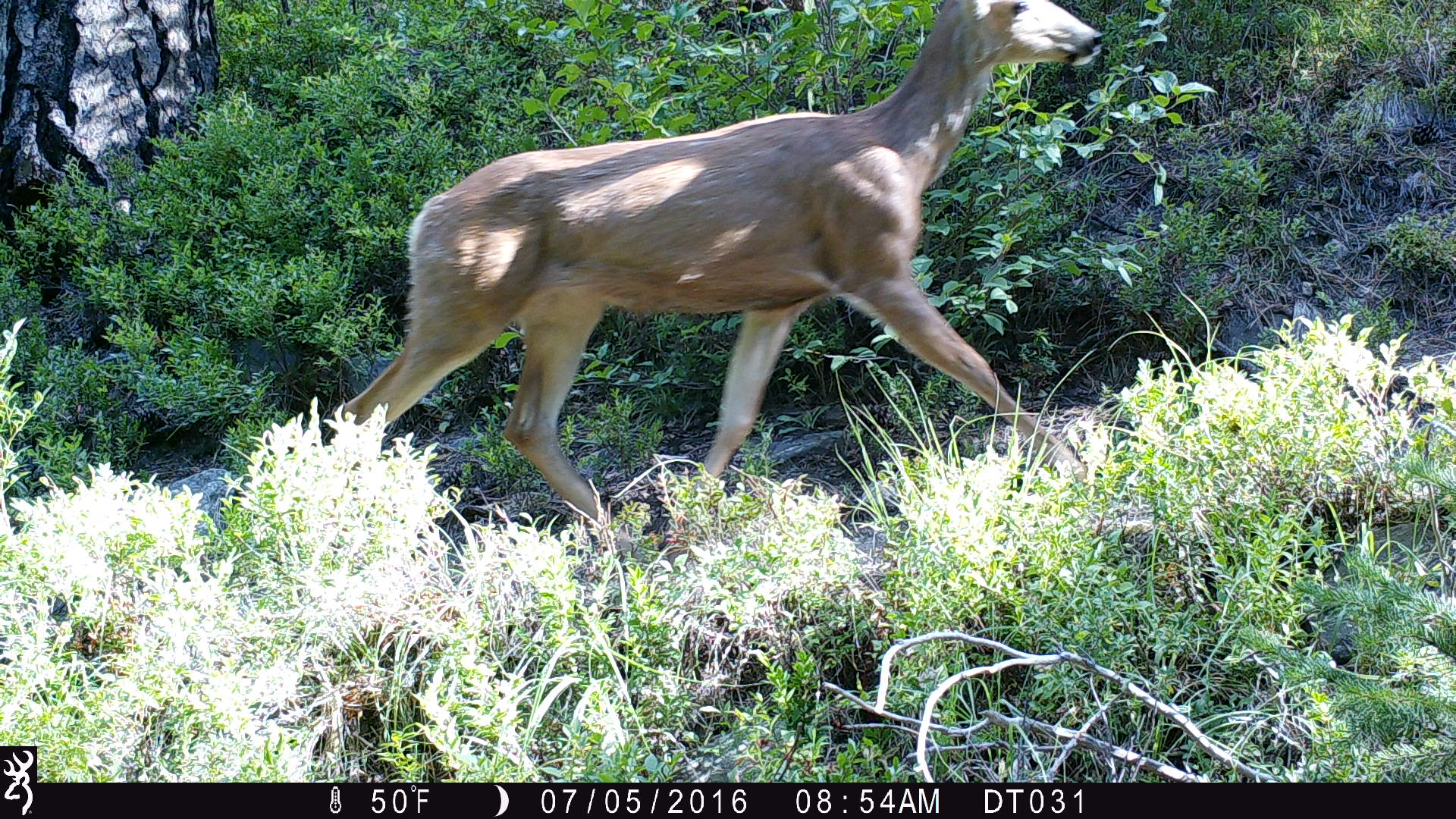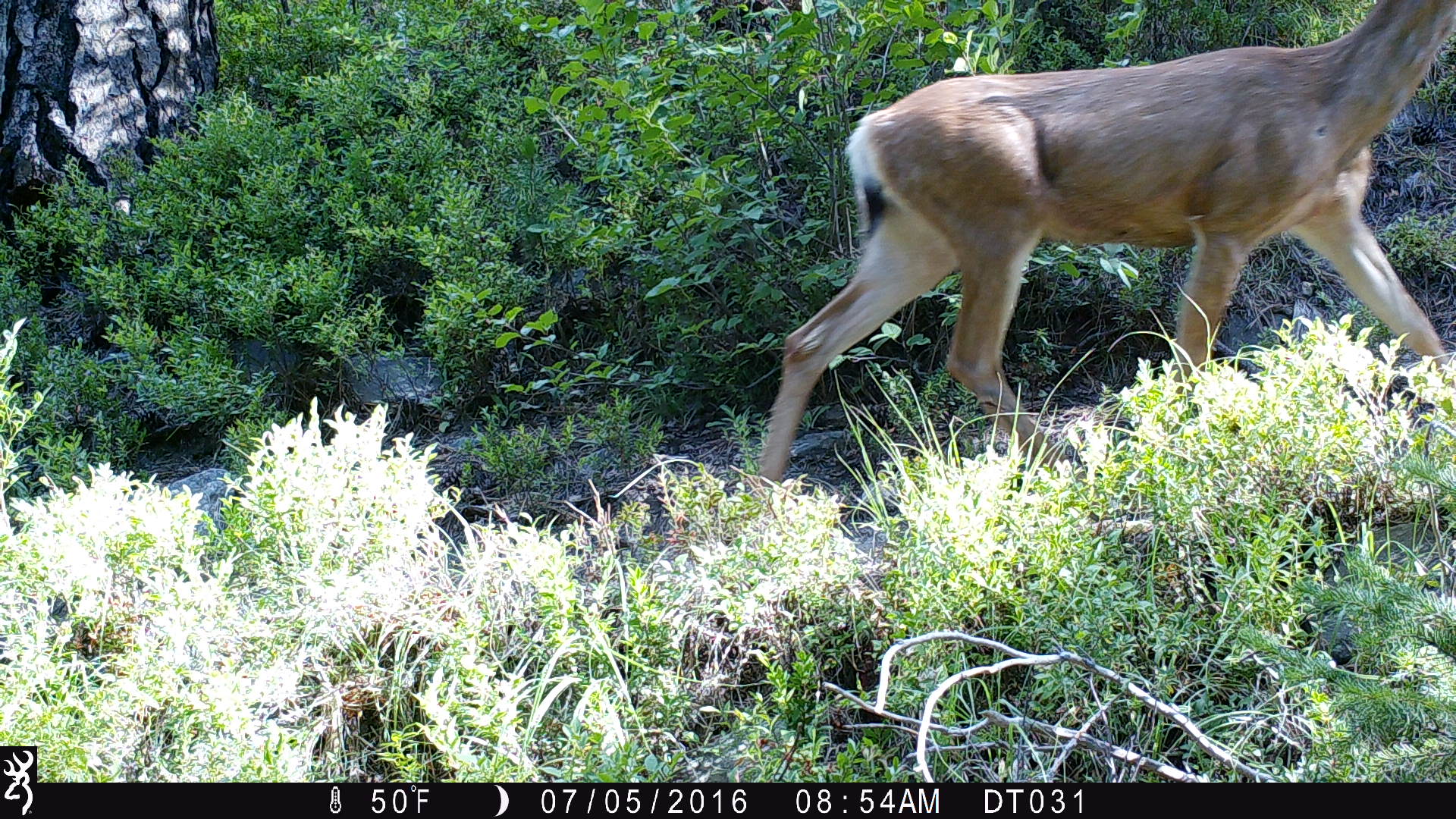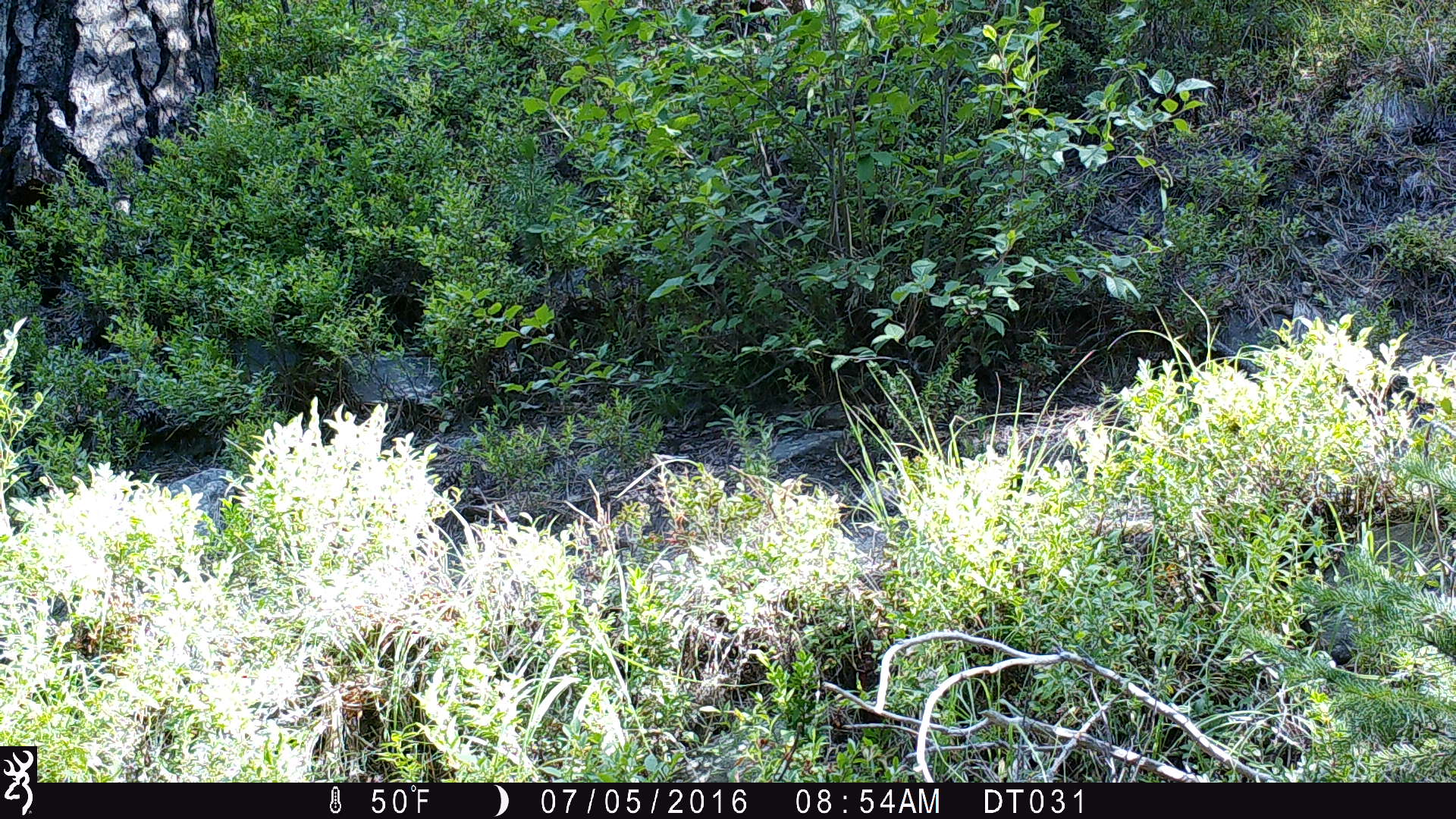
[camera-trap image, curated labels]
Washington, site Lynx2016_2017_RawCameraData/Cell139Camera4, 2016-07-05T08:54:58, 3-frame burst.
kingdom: Animalia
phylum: Chordata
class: Mammalia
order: Artiodactyla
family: Cervidae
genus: Odocoileus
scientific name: Odocoileus hemionus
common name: mule deer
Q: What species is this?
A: Odocoileus hemionus (mule deer).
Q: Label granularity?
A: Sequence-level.